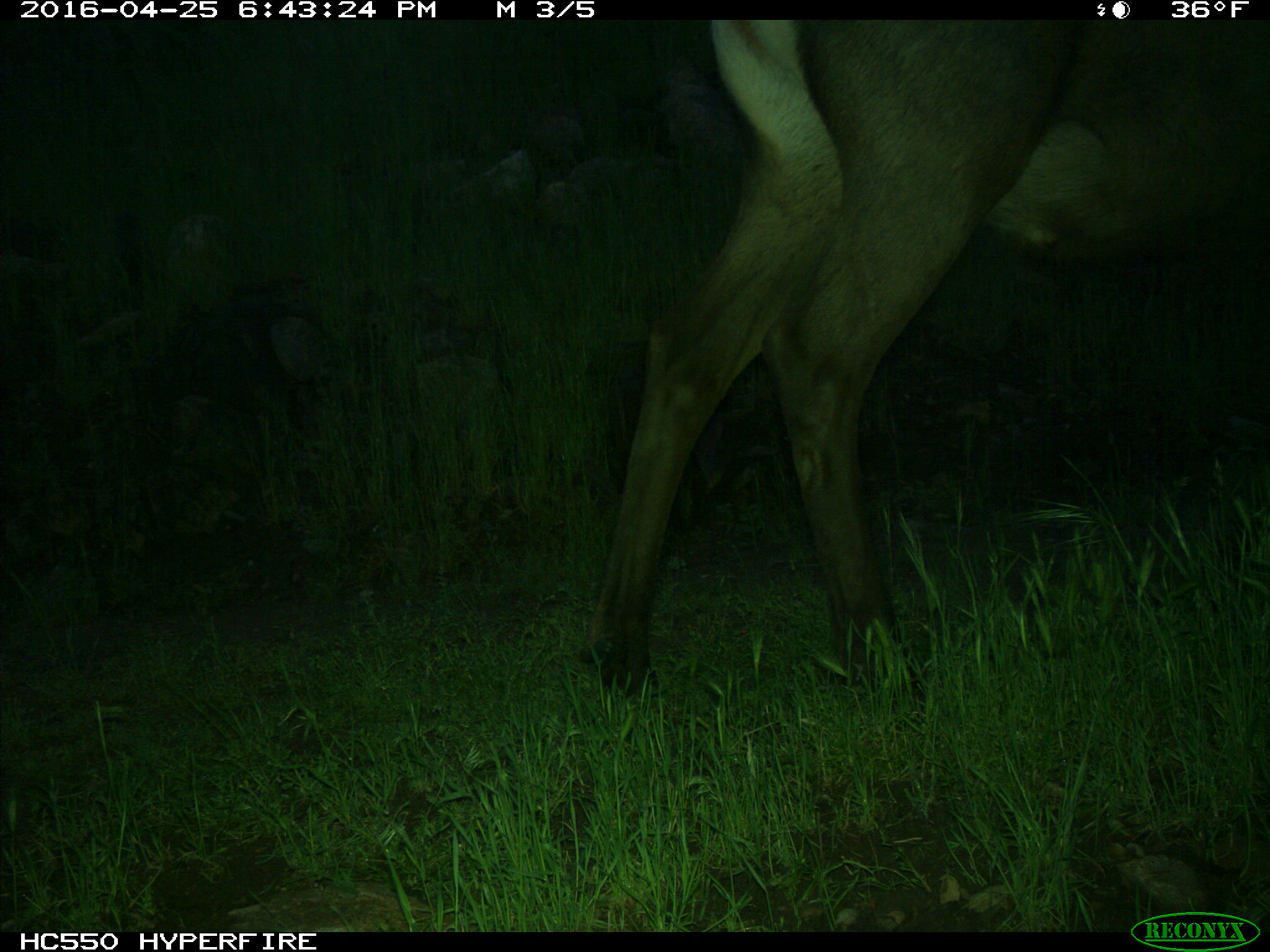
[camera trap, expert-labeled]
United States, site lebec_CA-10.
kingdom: Animalia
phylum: Chordata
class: Mammalia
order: Artiodactyla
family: Cervidae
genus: Cervus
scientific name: Cervus canadensis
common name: elk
Cervus canadensis (elk).